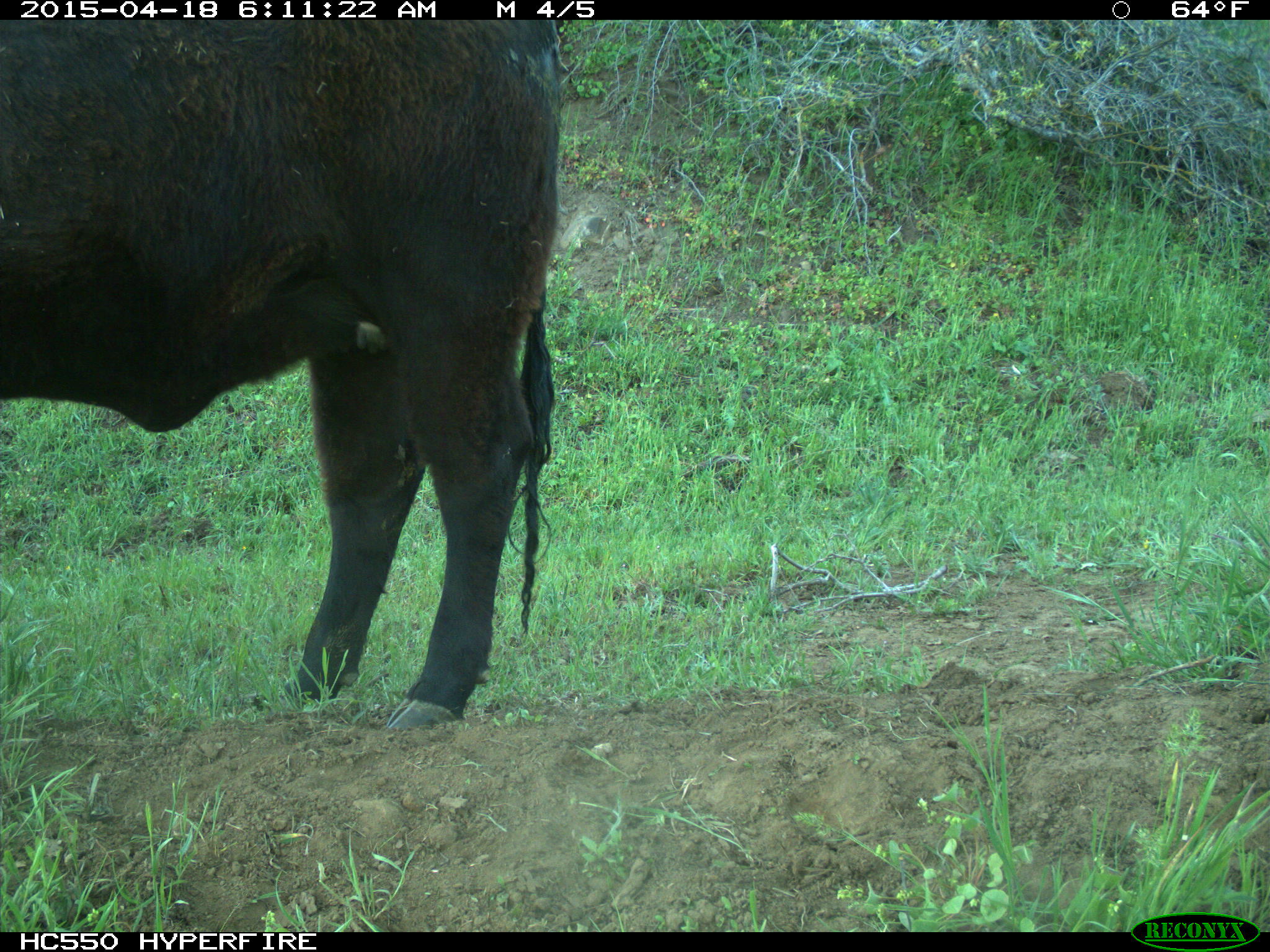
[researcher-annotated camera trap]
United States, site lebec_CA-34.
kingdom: Animalia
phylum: Chordata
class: Mammalia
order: Artiodactyla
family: Bovidae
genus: Bos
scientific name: Bos taurus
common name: domestic cow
Bos taurus (domestic cow).